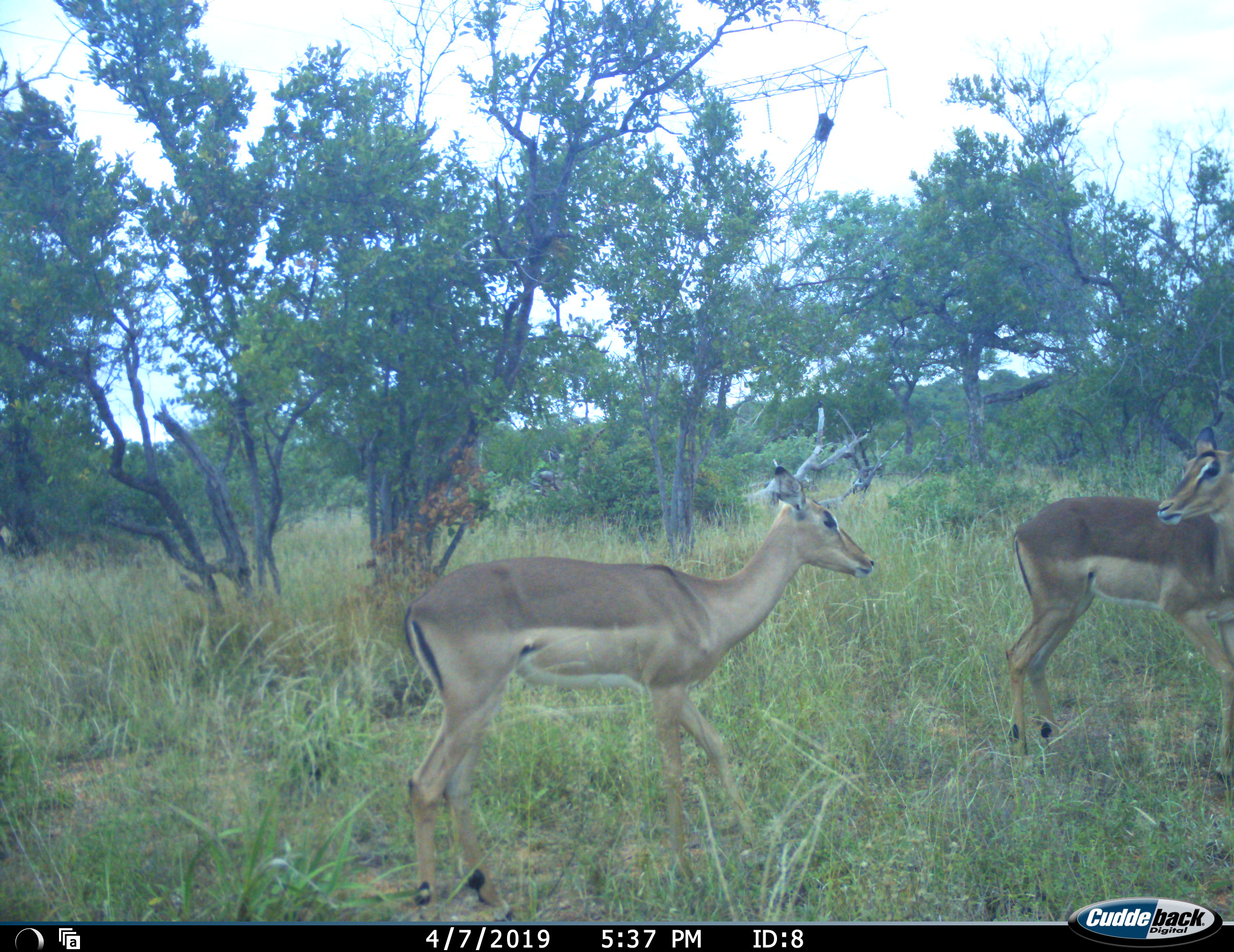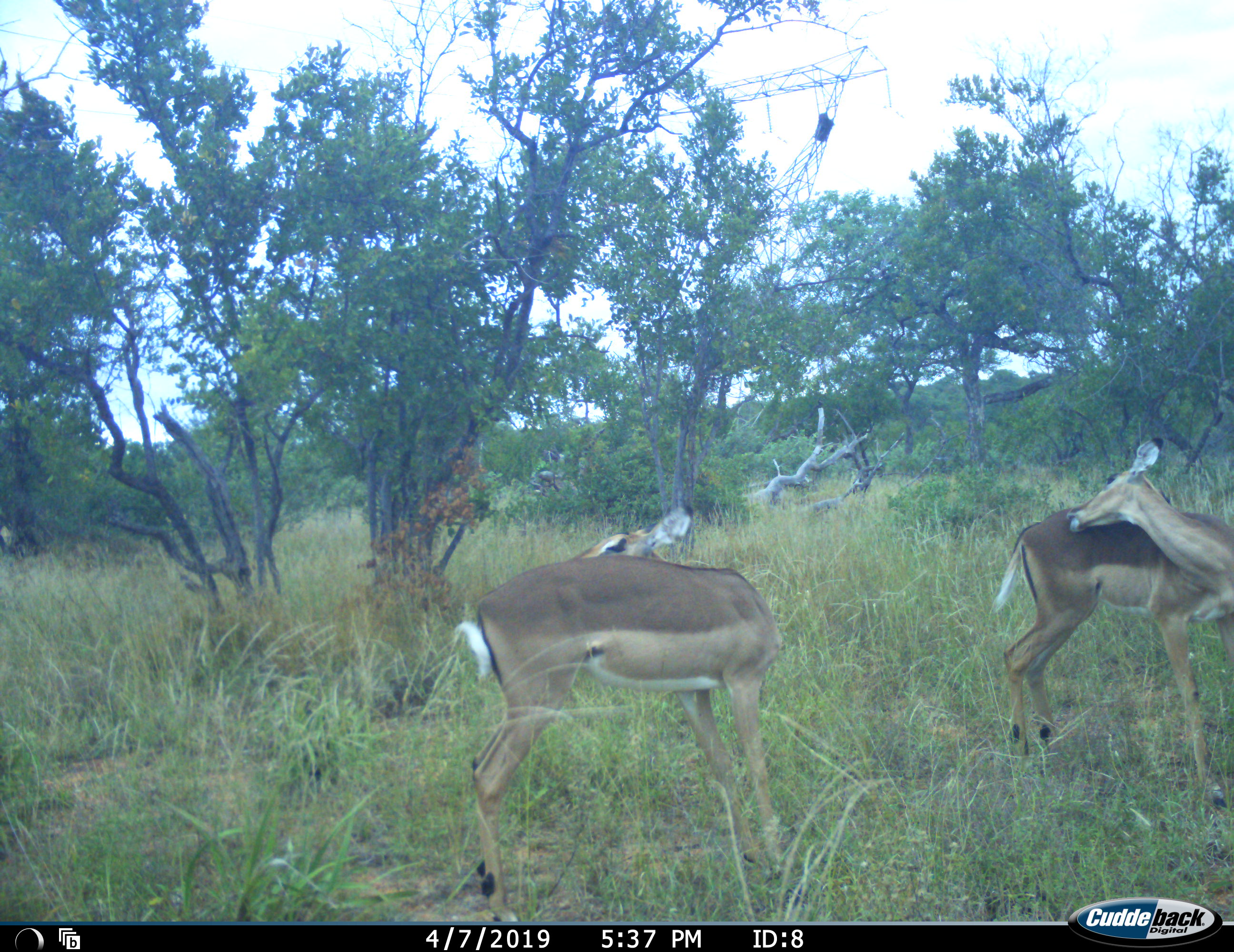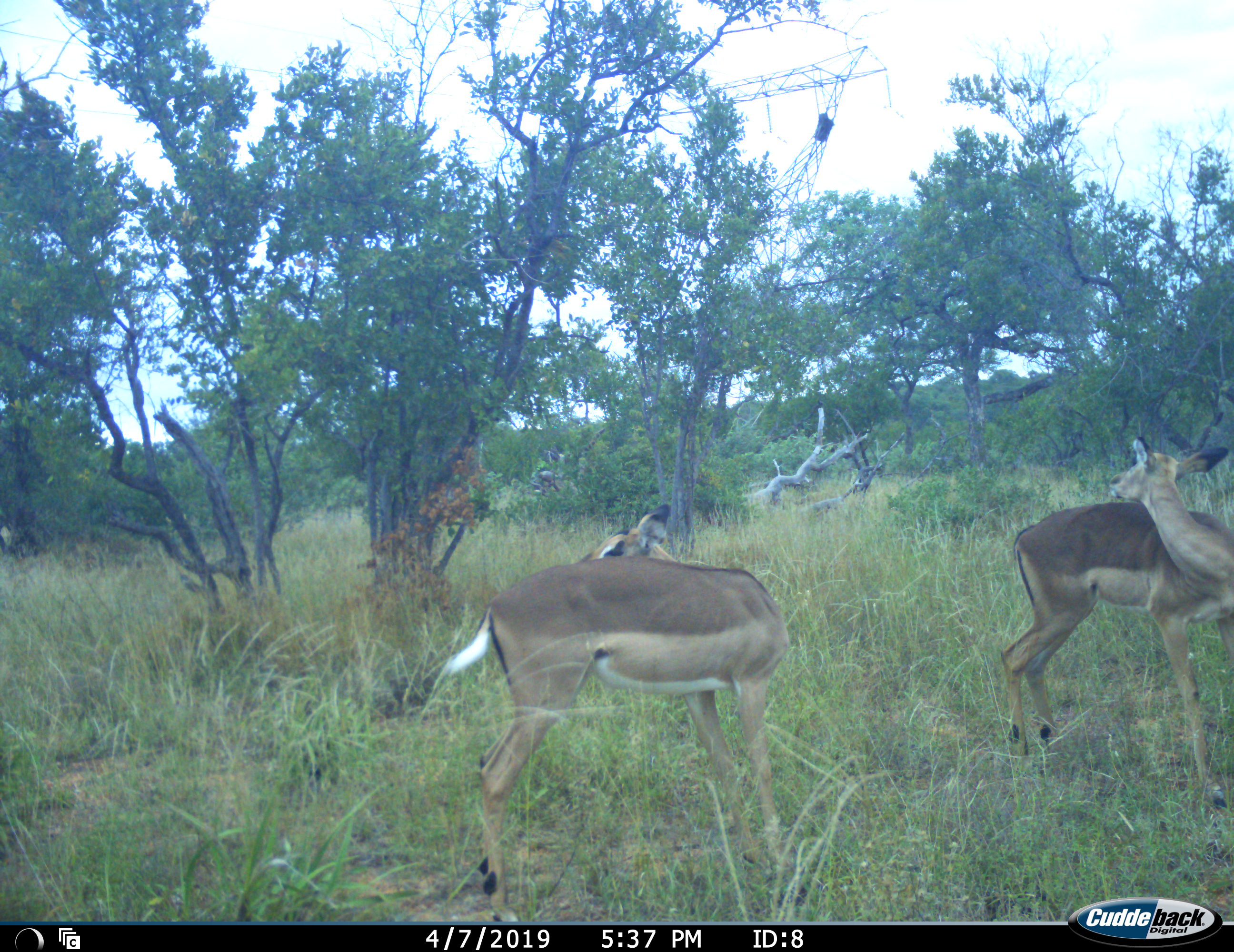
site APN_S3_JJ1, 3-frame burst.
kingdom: Animalia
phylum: Chordata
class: Mammalia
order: Artiodactyla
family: Bovidae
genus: Aepyceros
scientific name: Aepyceros melampus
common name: impala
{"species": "impala (Aepyceros melampus)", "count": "2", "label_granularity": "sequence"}